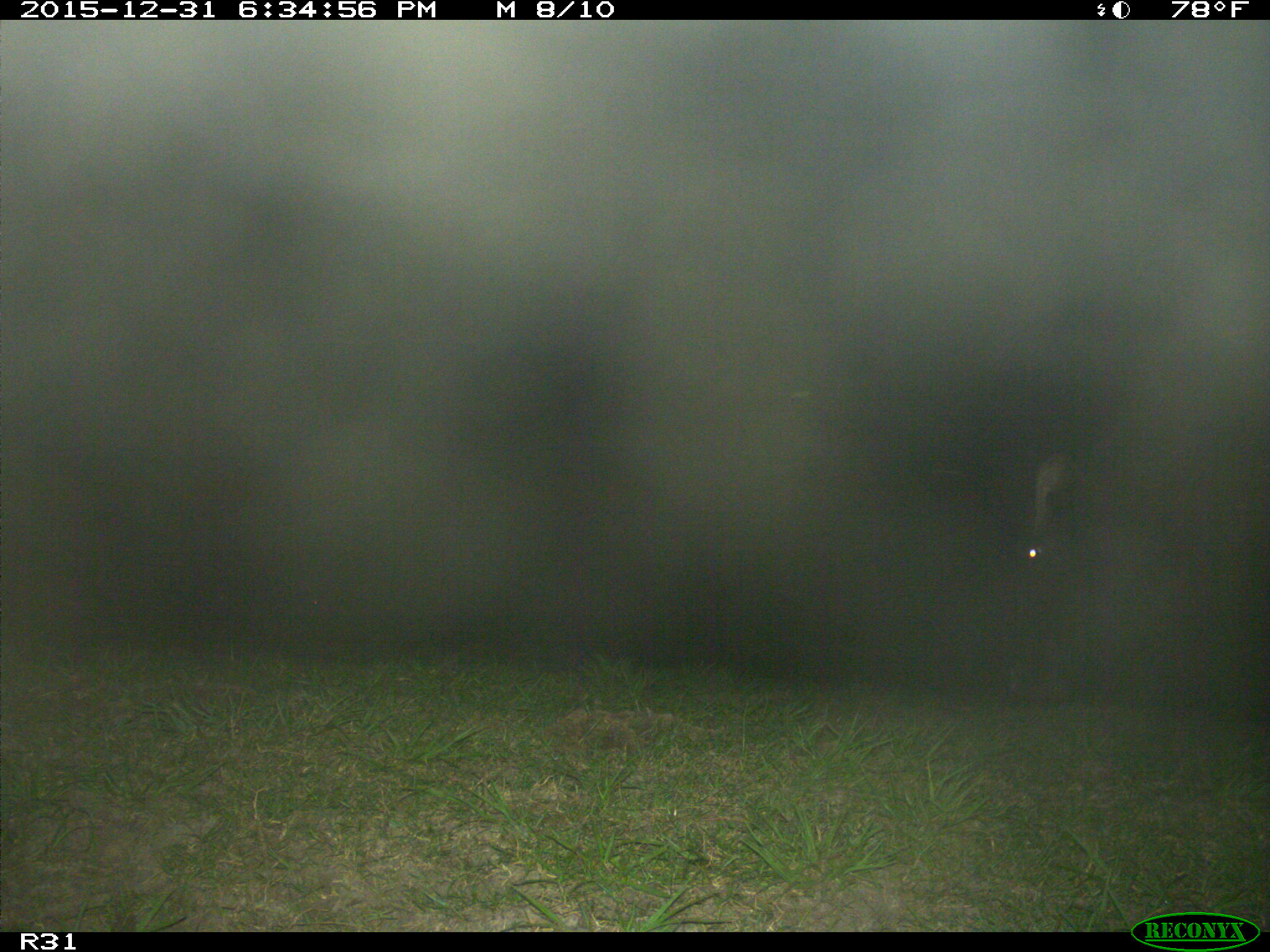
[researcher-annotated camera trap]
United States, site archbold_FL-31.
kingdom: Animalia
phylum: Chordata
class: Mammalia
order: Artiodactyla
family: Bovidae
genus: Bos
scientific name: Bos taurus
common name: domestic cow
Bos taurus (domestic cow).